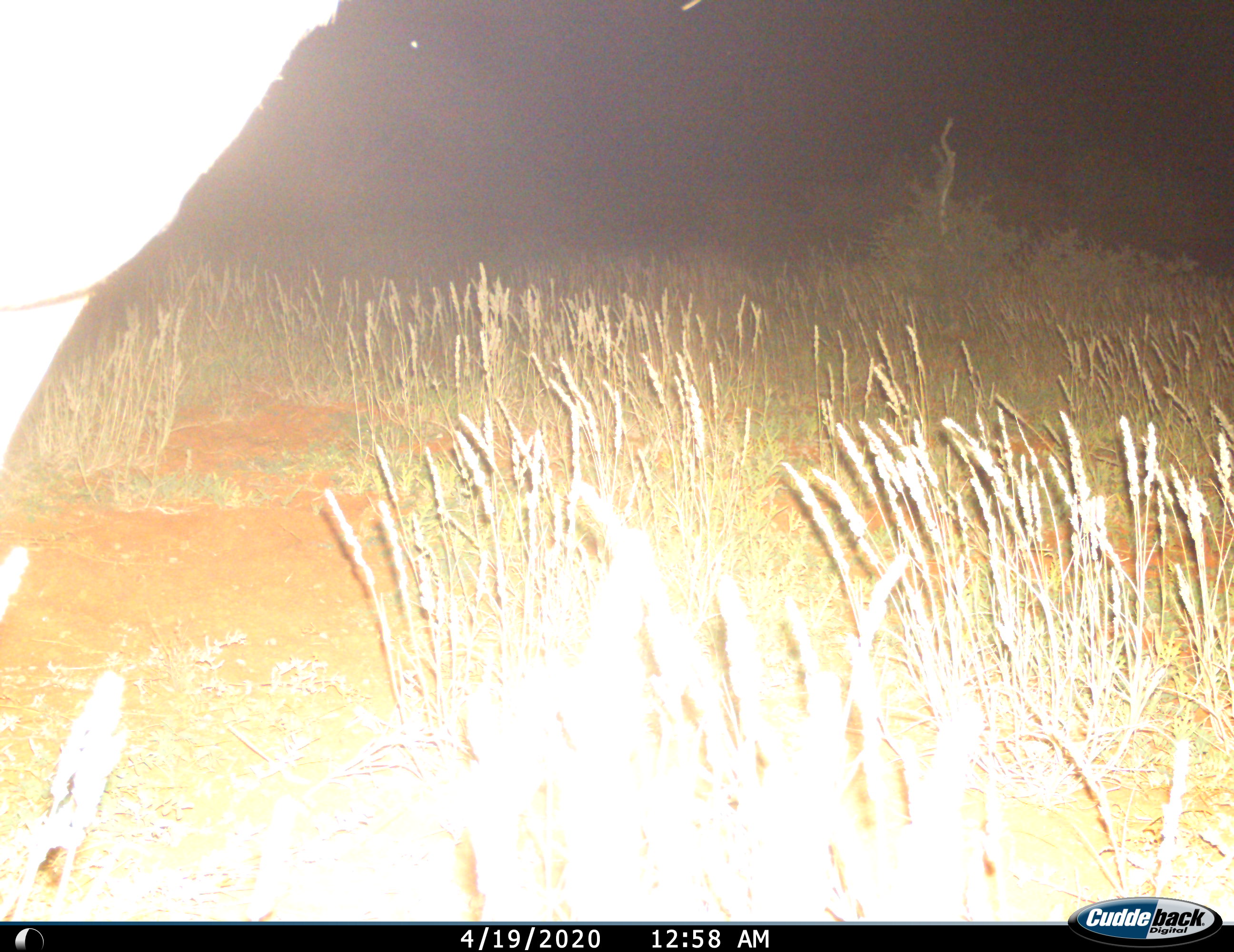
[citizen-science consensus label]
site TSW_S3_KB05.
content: unidentified animal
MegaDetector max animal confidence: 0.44